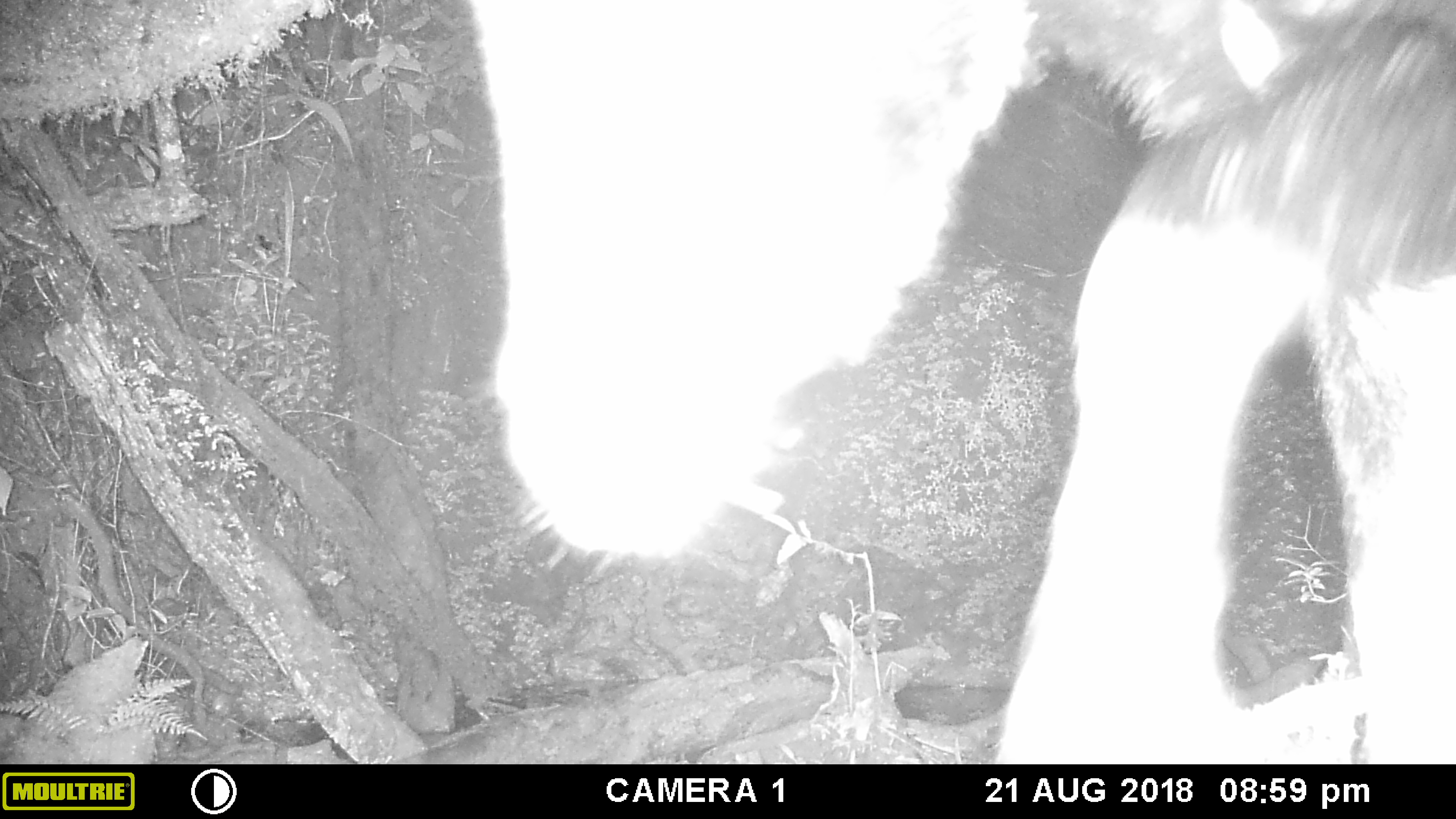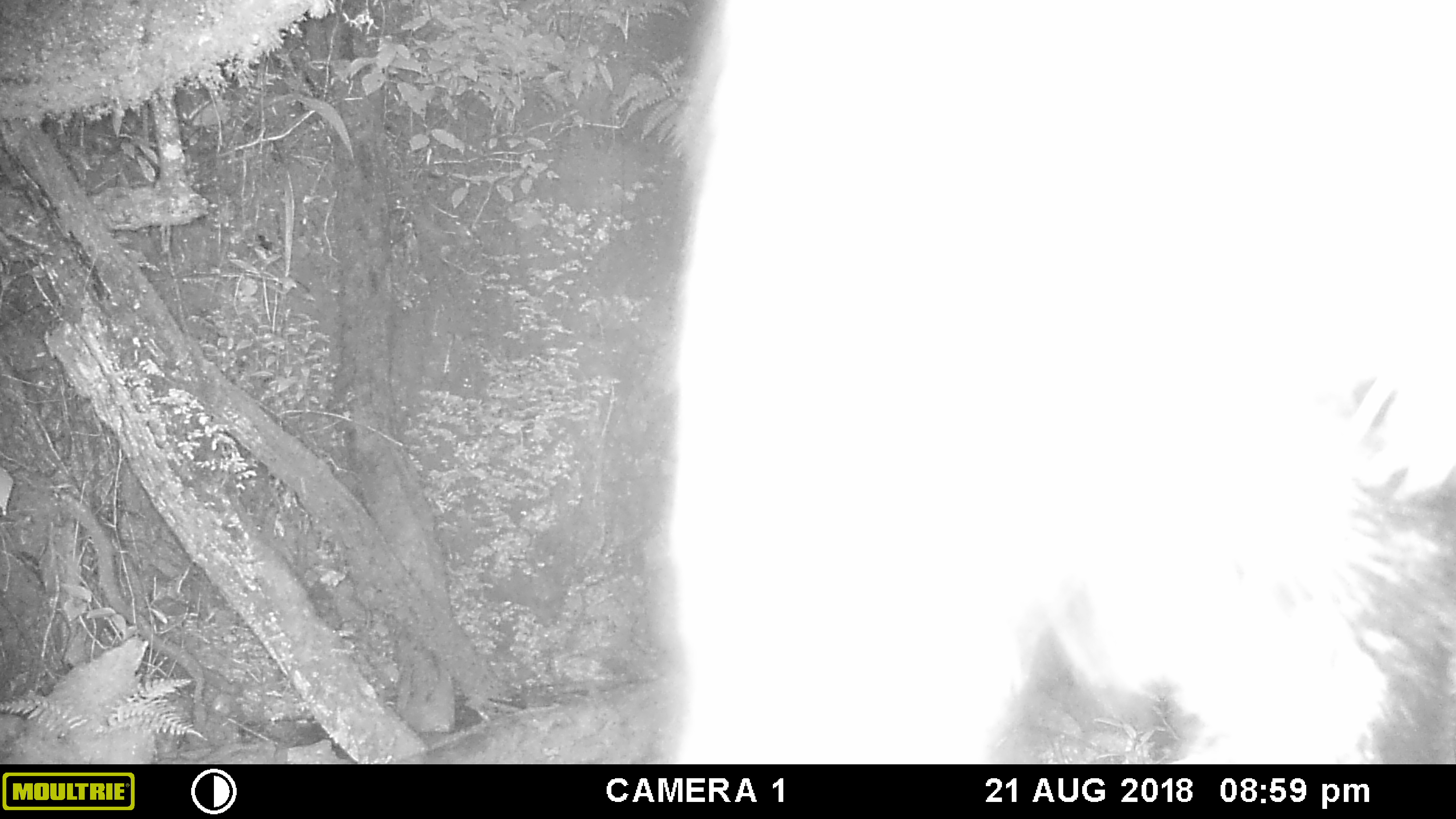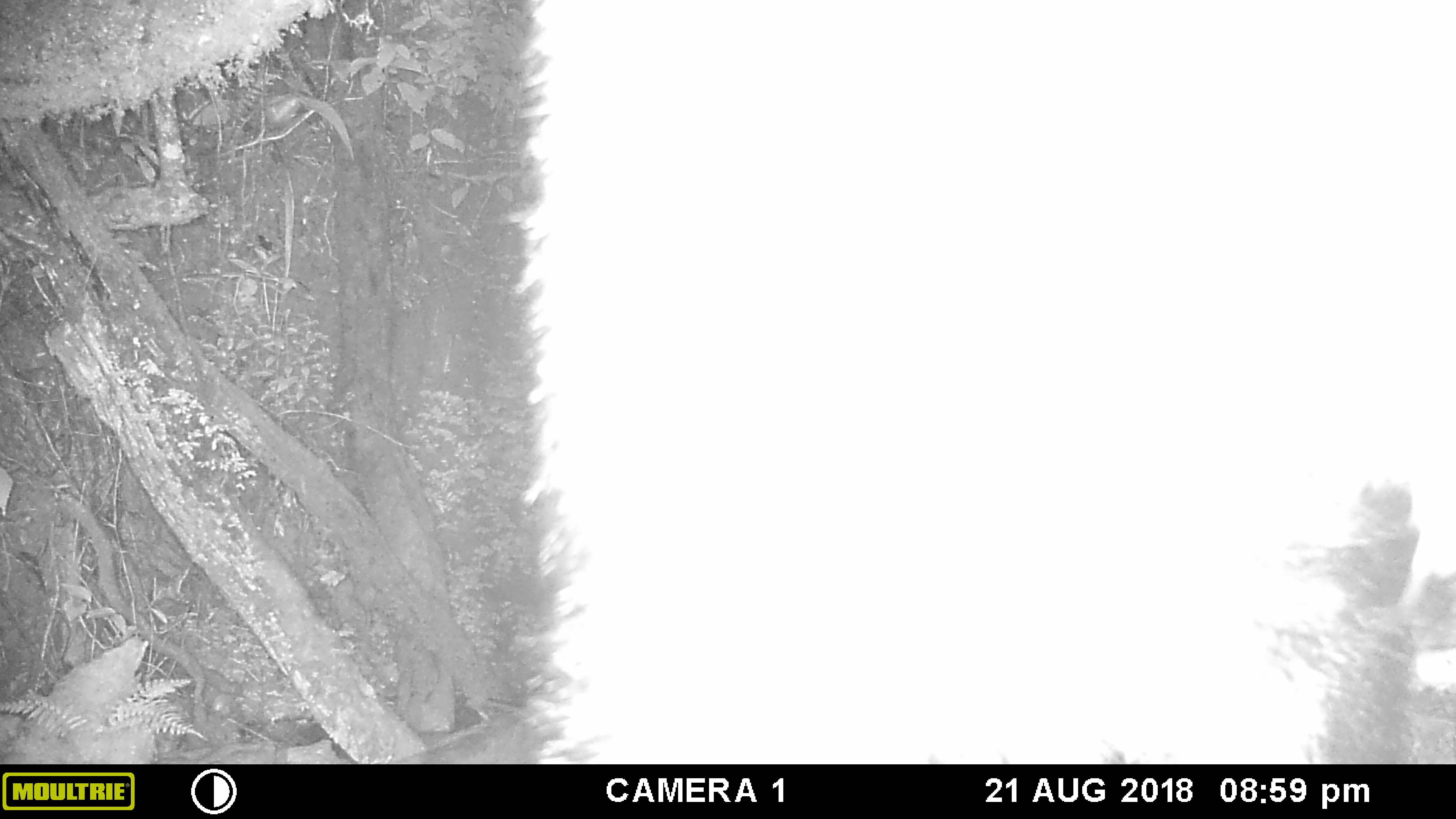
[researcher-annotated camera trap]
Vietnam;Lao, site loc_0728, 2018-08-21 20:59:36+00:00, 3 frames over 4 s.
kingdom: Animalia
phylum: Chordata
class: Mammalia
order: Artiodactyla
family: Bovidae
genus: Capricornis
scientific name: Capricornis sumatraensis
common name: chinese serow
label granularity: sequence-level